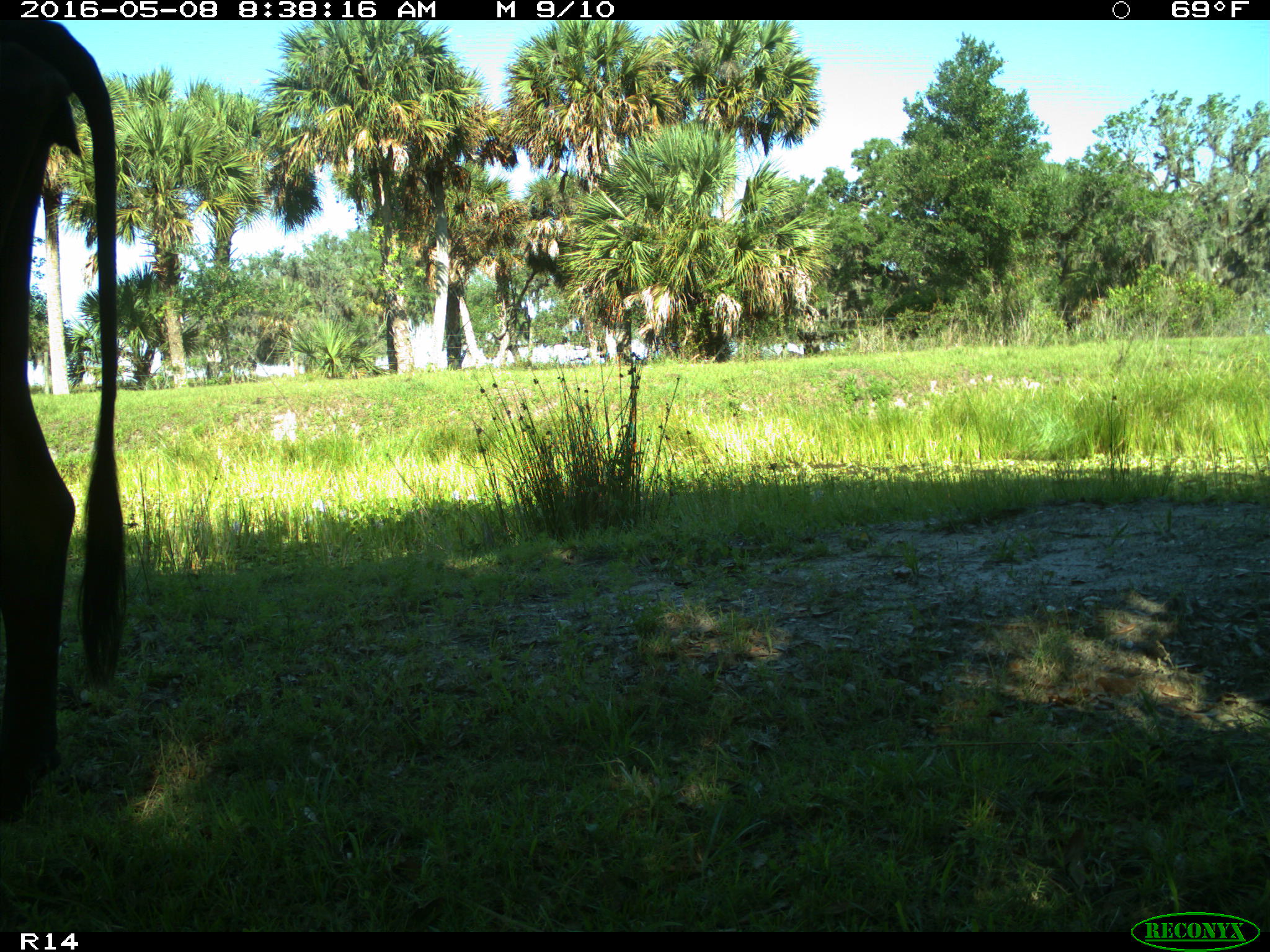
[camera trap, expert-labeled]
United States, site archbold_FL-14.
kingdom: Animalia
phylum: Chordata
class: Mammalia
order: Artiodactyla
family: Bovidae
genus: Bos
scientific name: Bos taurus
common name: domestic cow